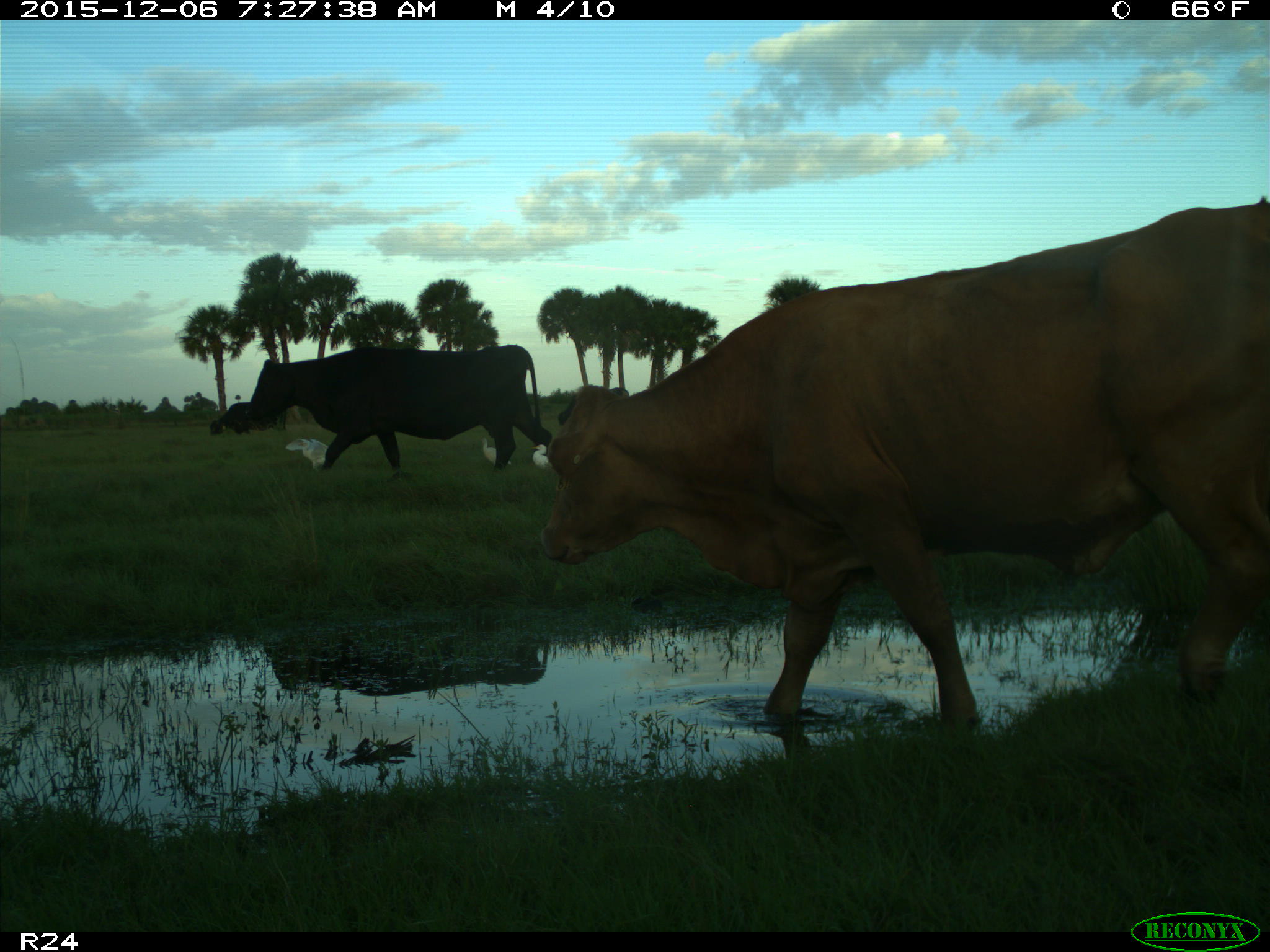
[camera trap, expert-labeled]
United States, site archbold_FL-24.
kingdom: Animalia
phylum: Chordata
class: Mammalia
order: Artiodactyla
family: Bovidae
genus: Bos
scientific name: Bos taurus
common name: domestic cow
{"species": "Bos taurus (domestic cow)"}